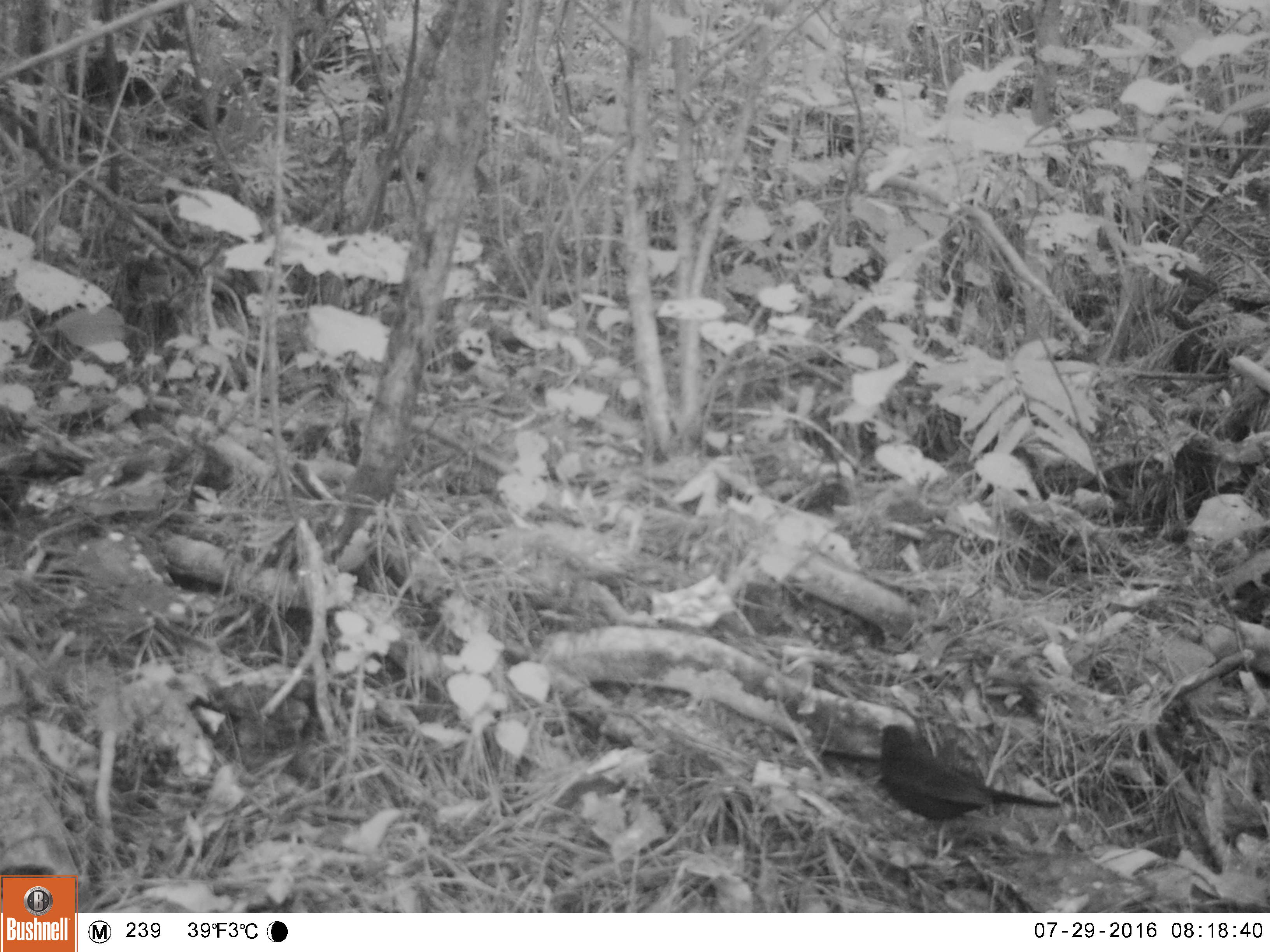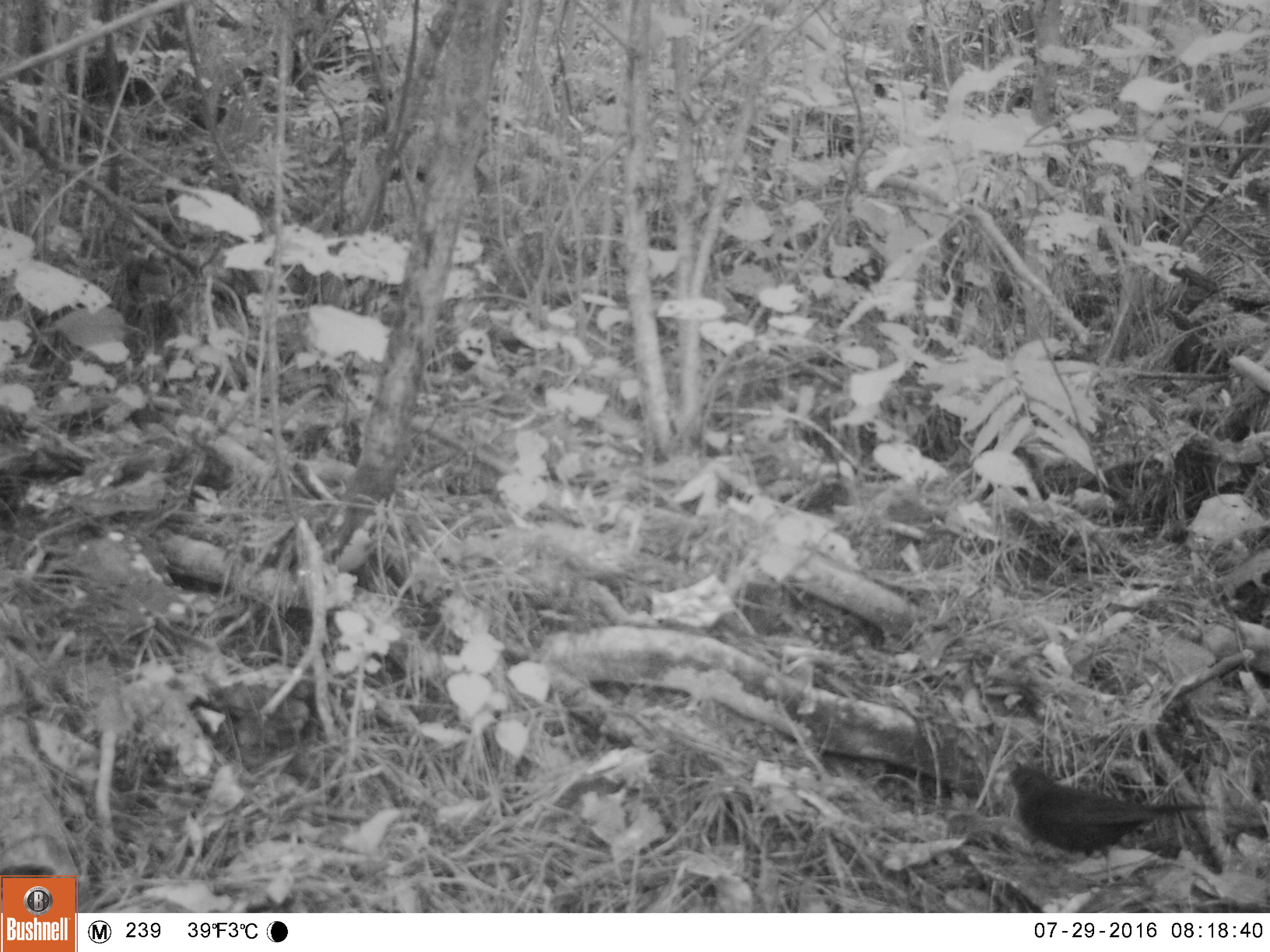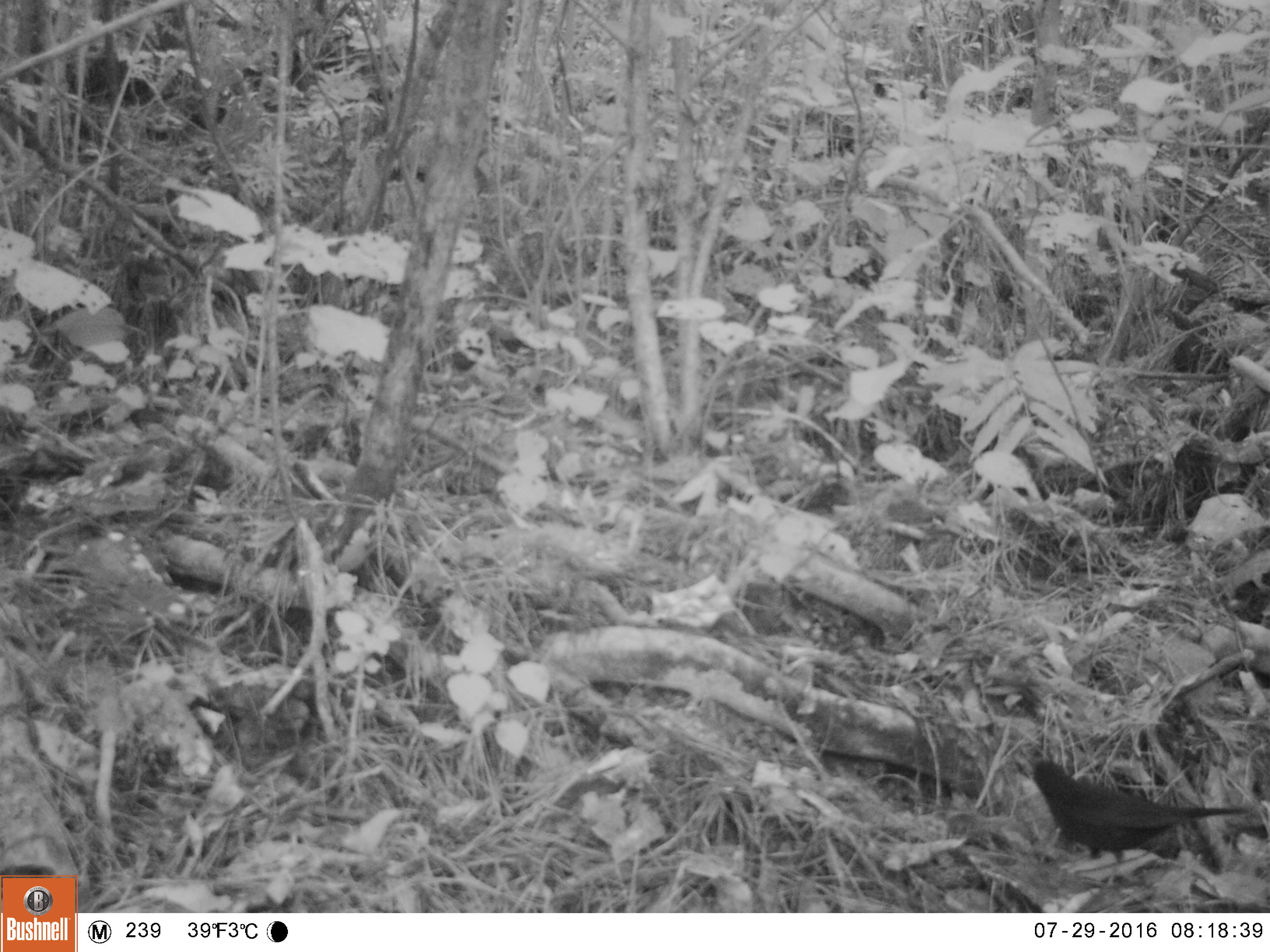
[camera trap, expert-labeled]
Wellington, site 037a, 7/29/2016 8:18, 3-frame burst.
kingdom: Animalia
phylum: Chordata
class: Aves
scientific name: Aves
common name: bird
Bird (Aves).